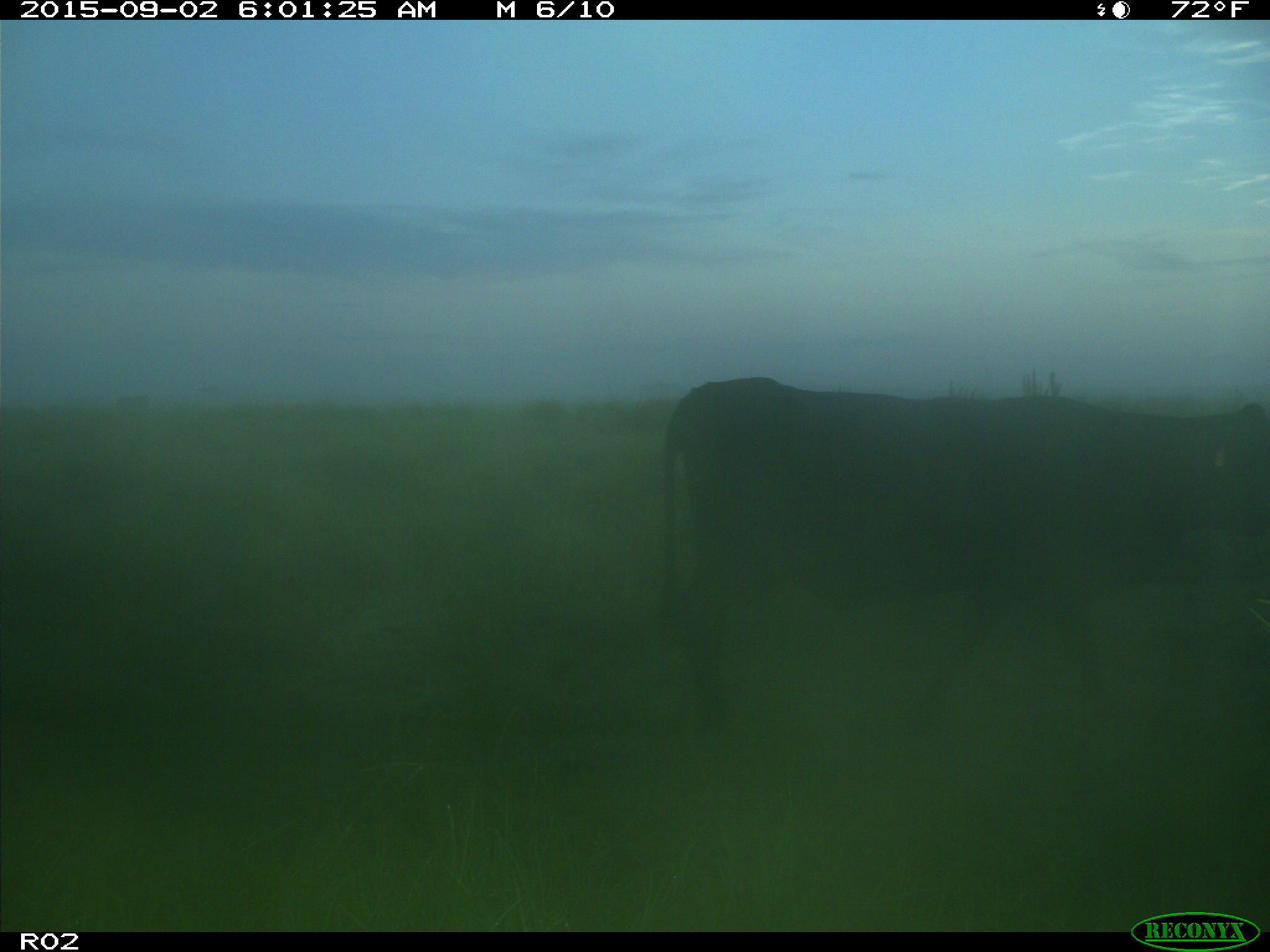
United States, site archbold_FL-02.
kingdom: Animalia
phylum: Chordata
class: Mammalia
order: Artiodactyla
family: Bovidae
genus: Bos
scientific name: Bos taurus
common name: domestic cow